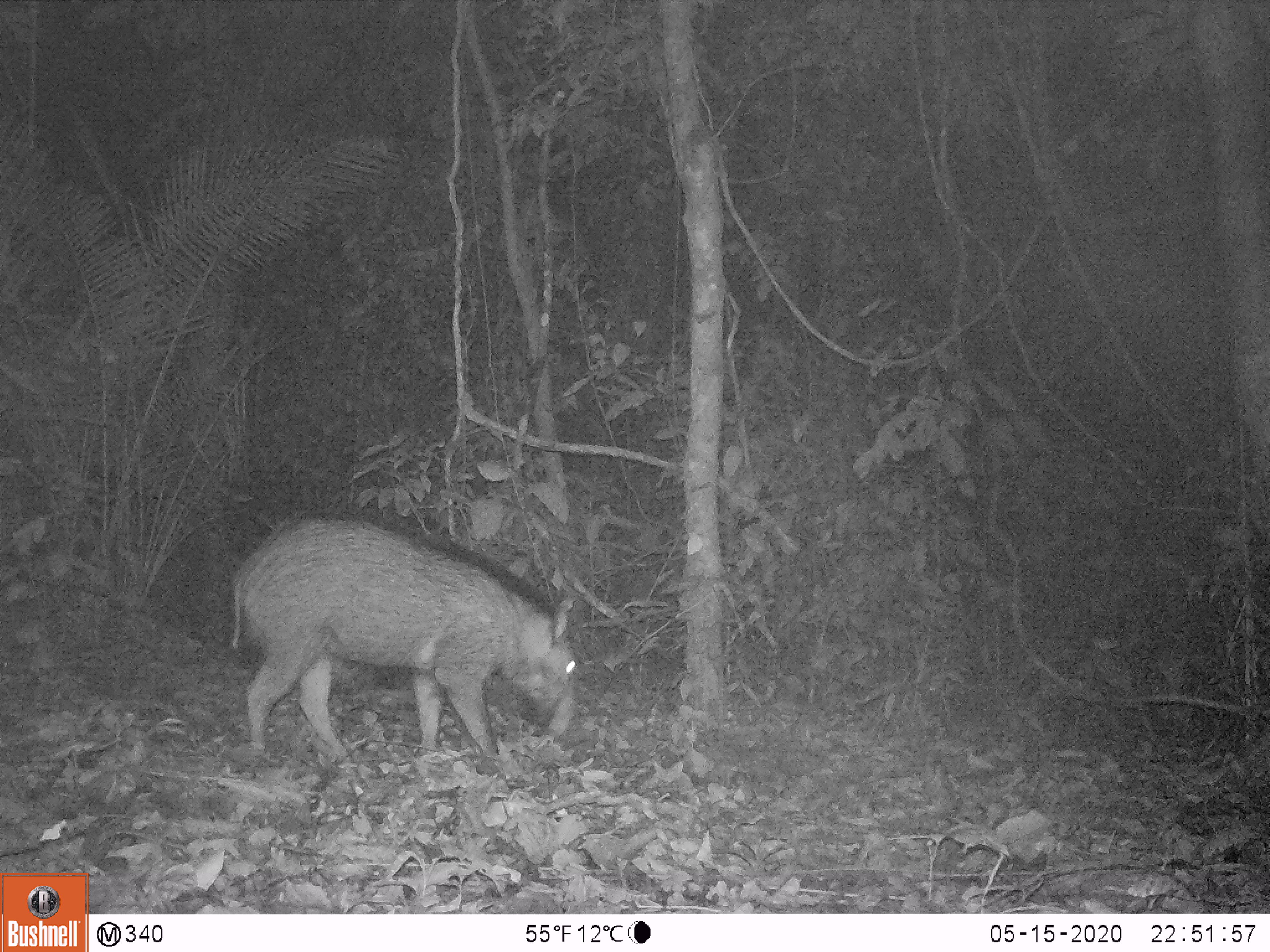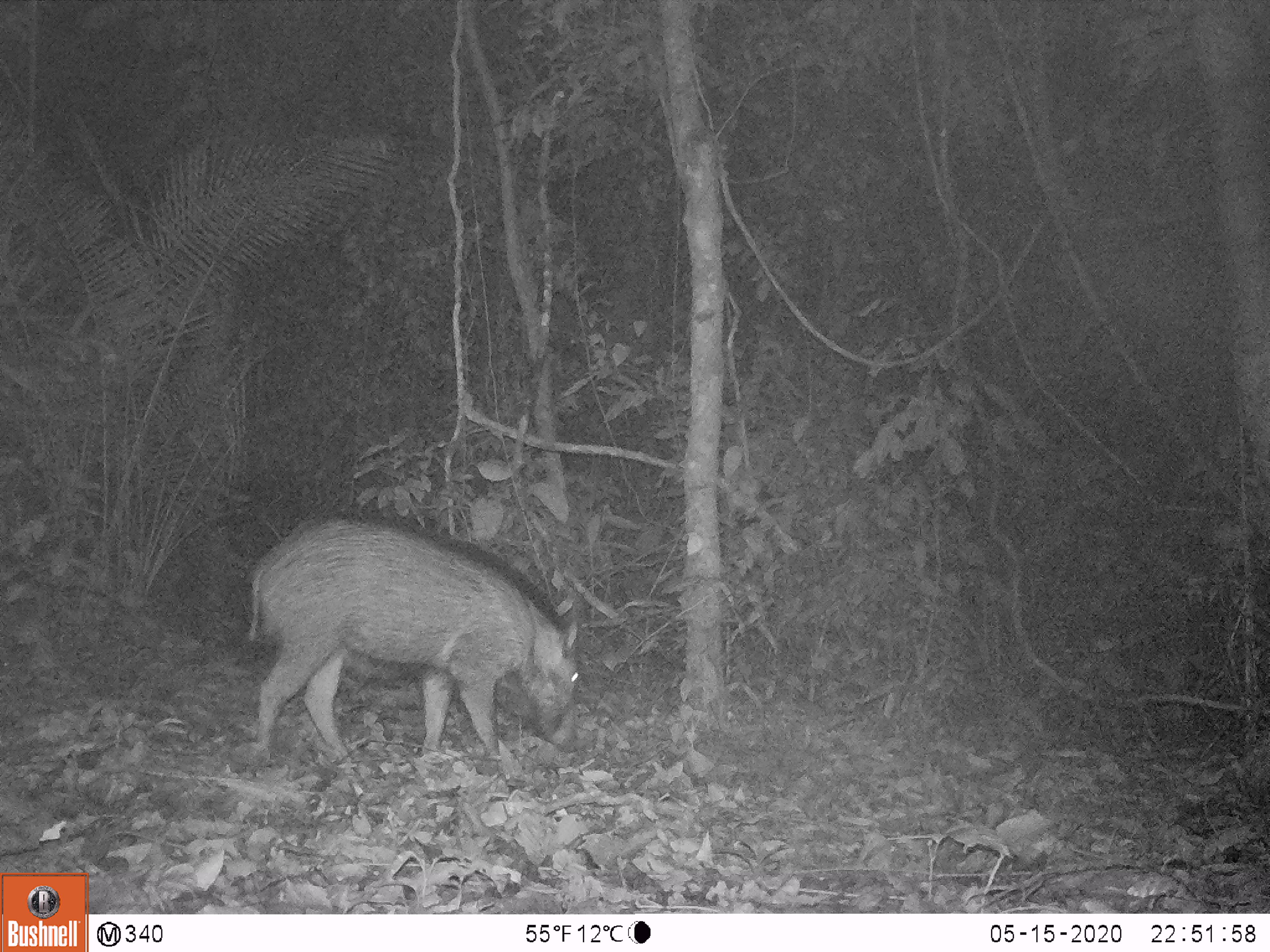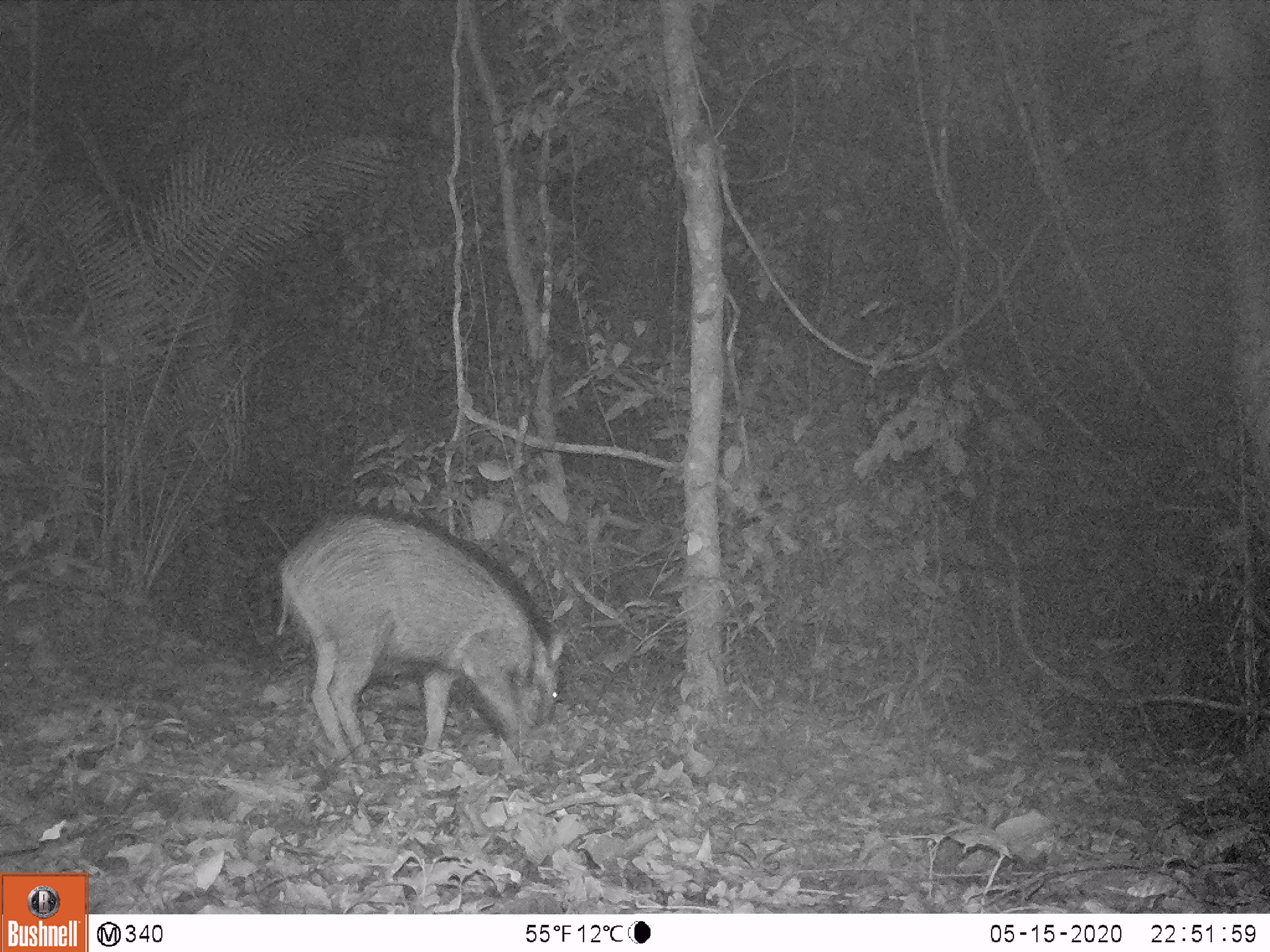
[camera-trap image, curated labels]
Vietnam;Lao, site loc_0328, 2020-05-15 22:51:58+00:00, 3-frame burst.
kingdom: Animalia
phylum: Chordata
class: Mammalia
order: Artiodactyla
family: Suidae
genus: Sus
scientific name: Sus scrofa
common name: eurasian wild pig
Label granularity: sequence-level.